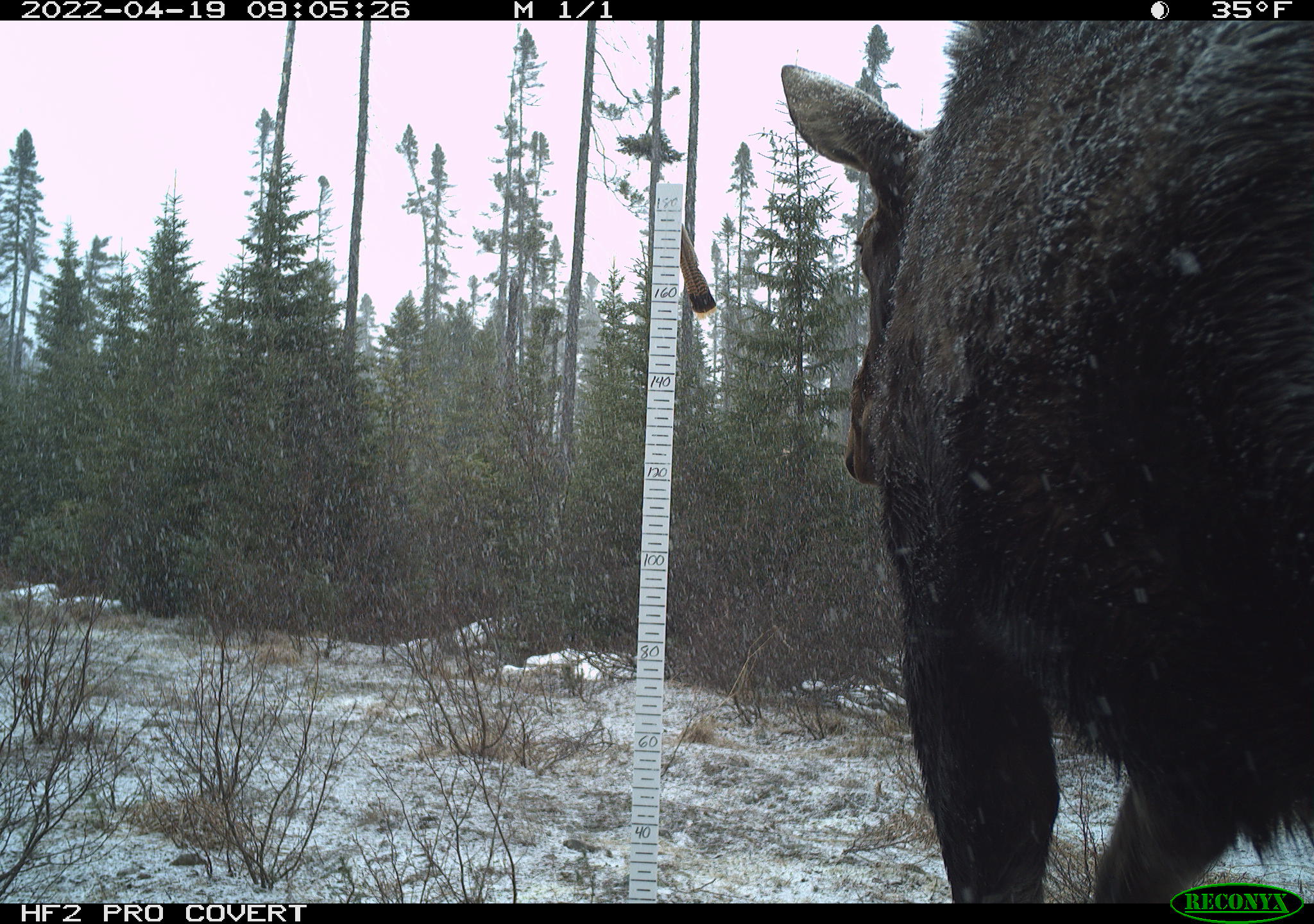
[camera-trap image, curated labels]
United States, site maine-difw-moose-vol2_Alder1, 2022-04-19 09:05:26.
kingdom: Animalia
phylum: Chordata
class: Mammalia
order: Artiodactyla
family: Cervidae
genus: Alces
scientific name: Alces alces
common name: moose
Moose (Alces alces).